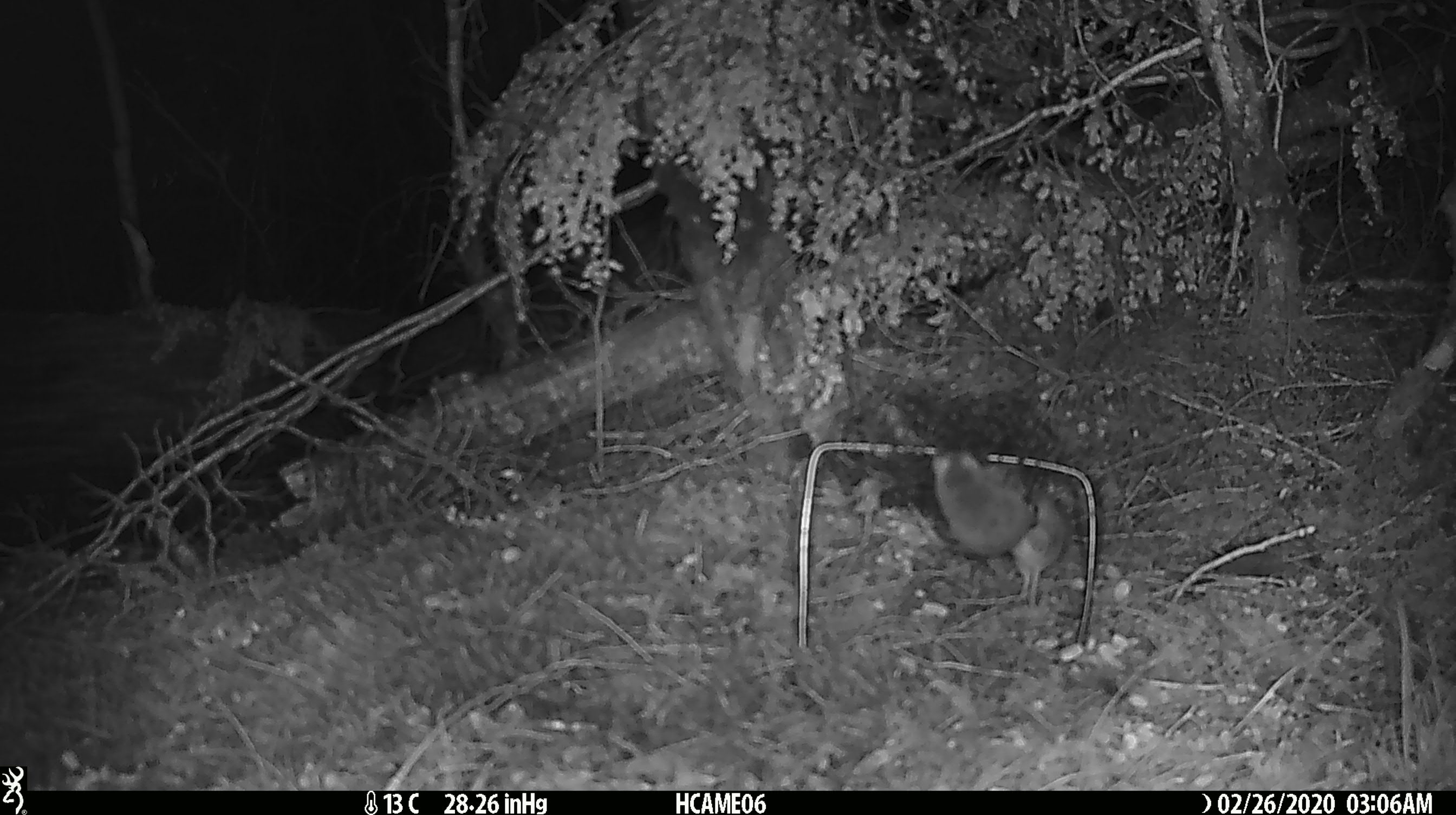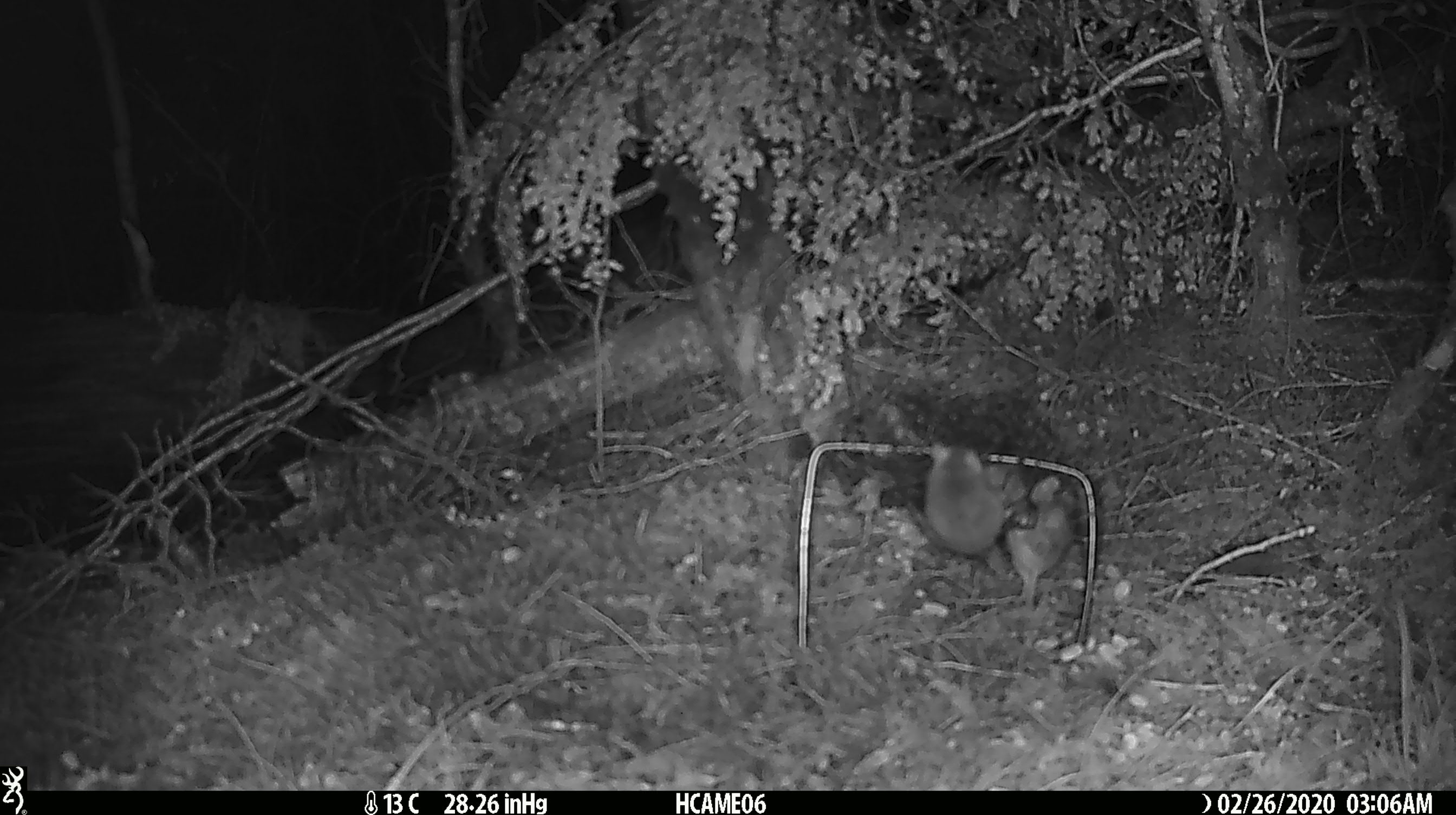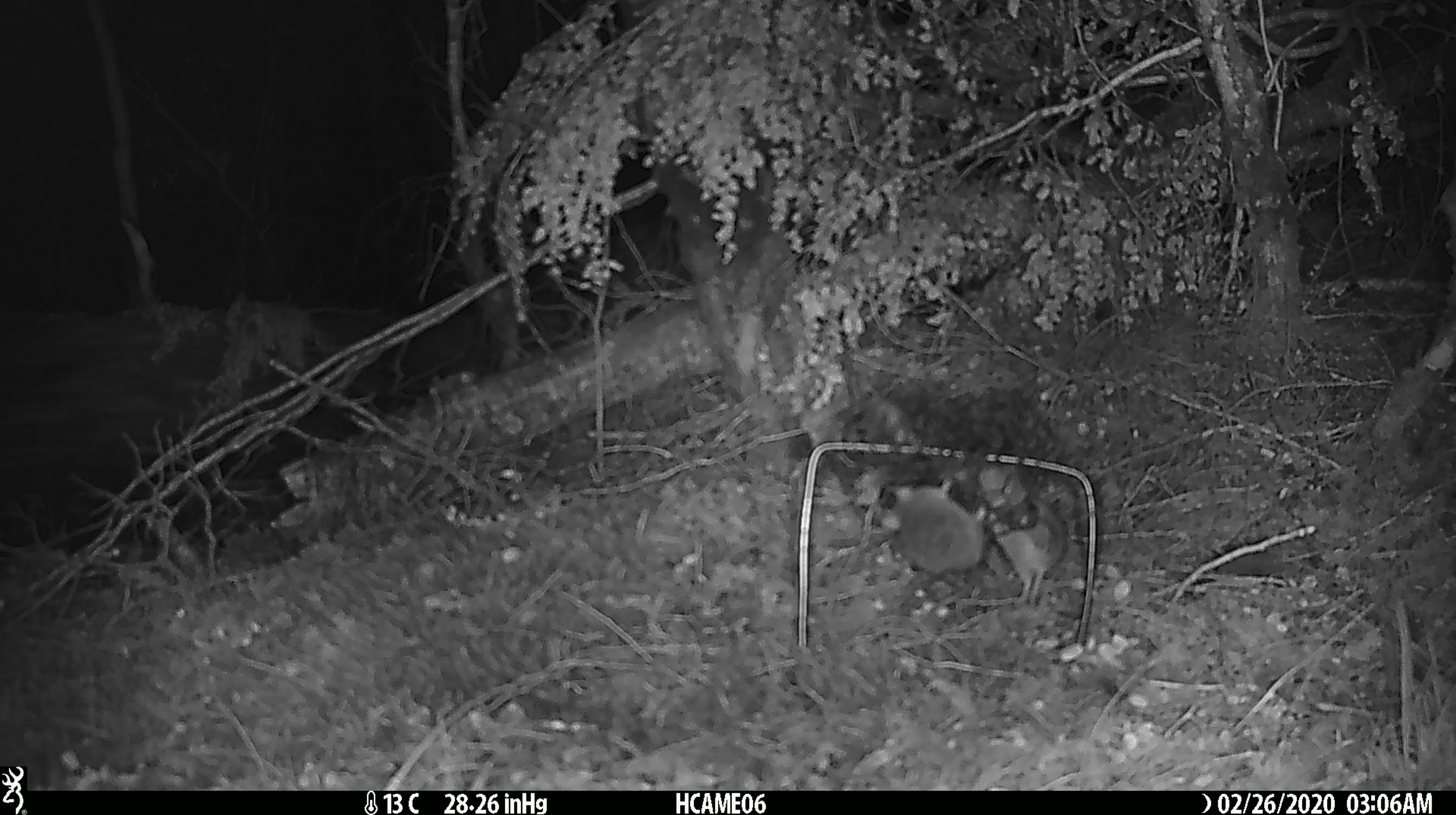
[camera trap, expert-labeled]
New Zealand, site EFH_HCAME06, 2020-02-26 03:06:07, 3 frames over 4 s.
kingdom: Animalia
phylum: Chordata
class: Mammalia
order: Rodentia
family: Muridae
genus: Mus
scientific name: Mus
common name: mouse